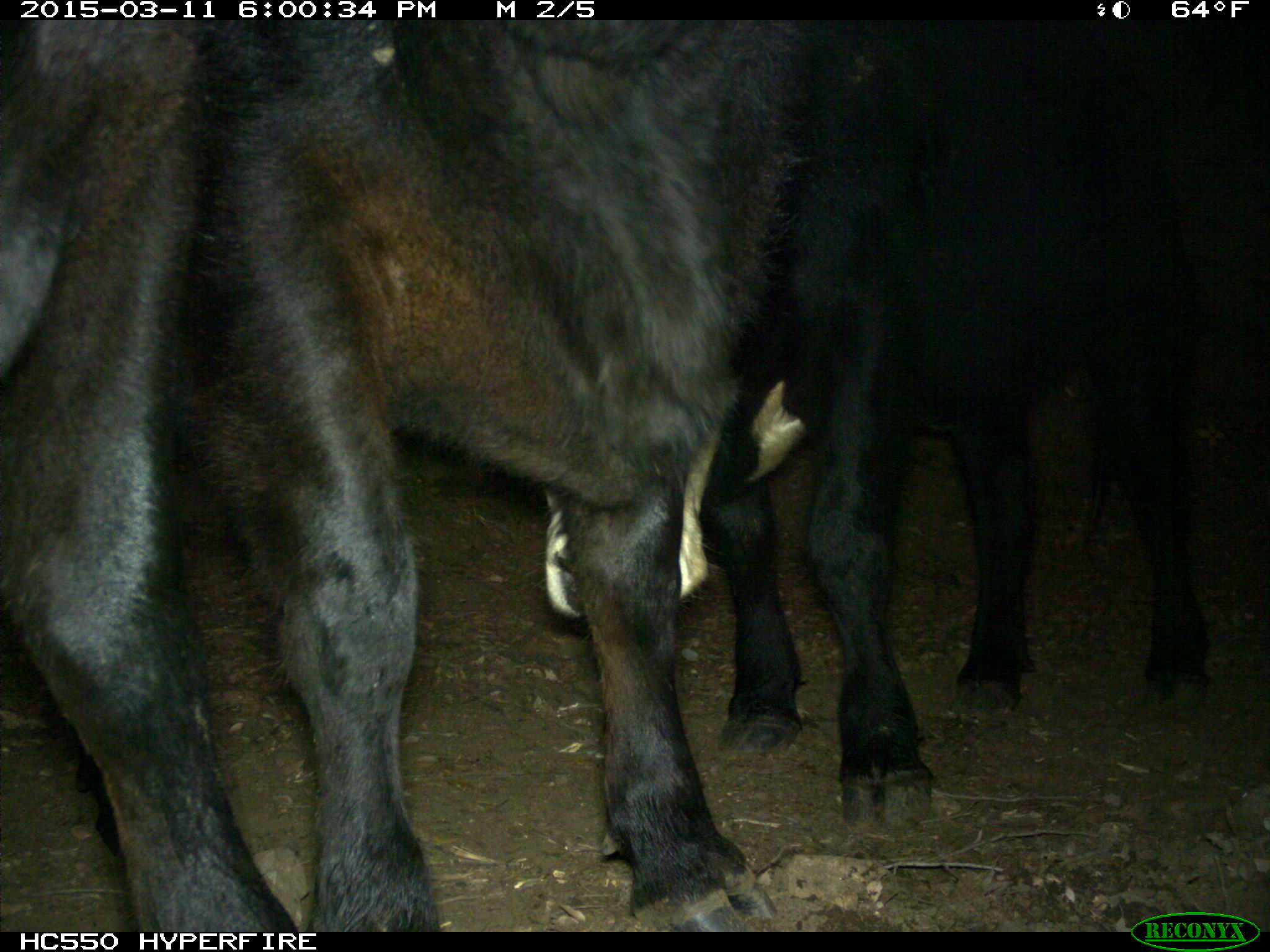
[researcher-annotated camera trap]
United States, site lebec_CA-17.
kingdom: Animalia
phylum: Chordata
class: Mammalia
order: Artiodactyla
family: Bovidae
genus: Bos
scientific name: Bos taurus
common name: domestic cow